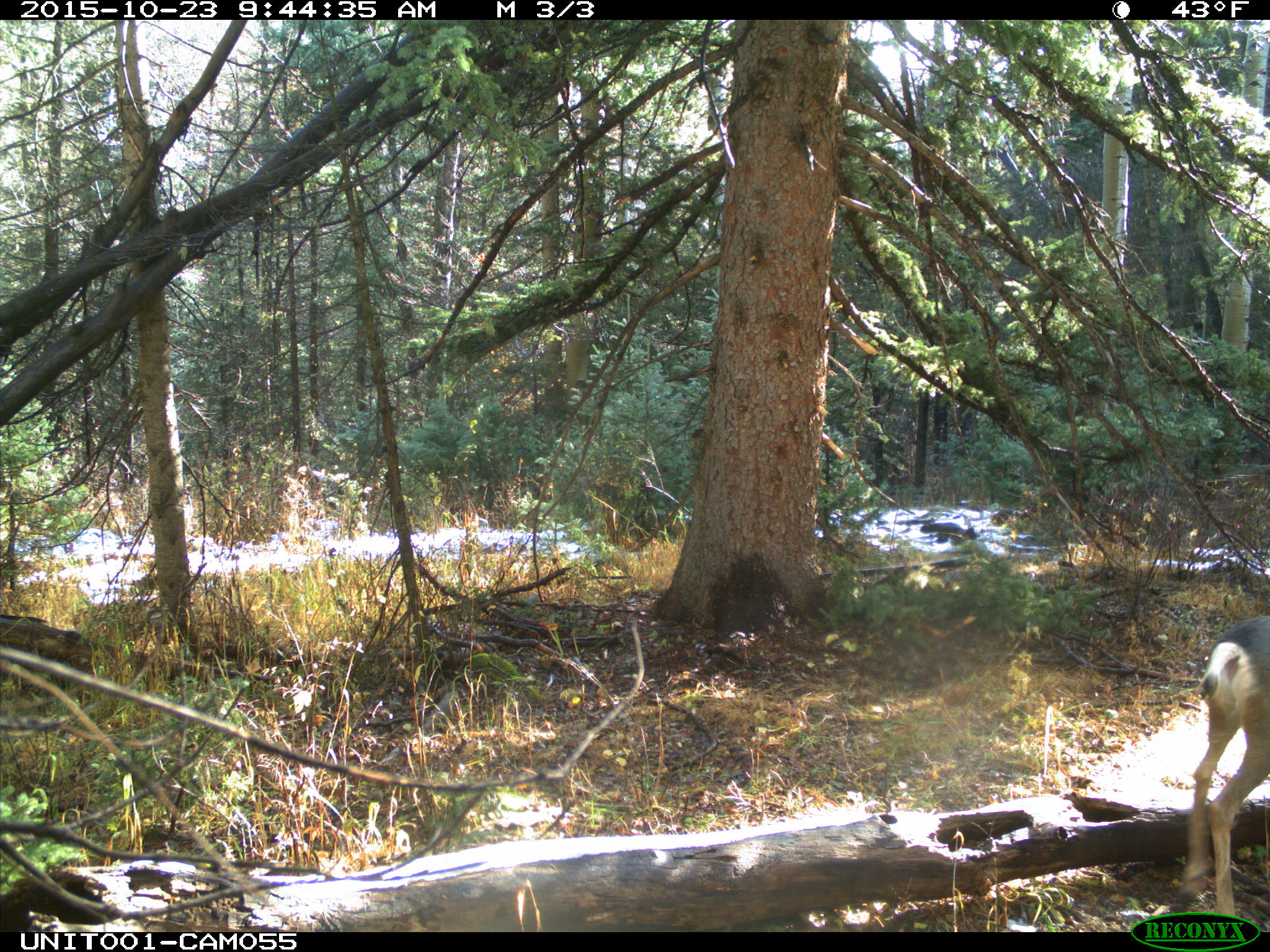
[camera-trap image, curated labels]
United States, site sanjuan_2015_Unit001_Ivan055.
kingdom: Animalia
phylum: Chordata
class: Mammalia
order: Artiodactyla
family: Cervidae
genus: Odocoileus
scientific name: Odocoileus hemionus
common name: mule deer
Odocoileus hemionus (mule deer).